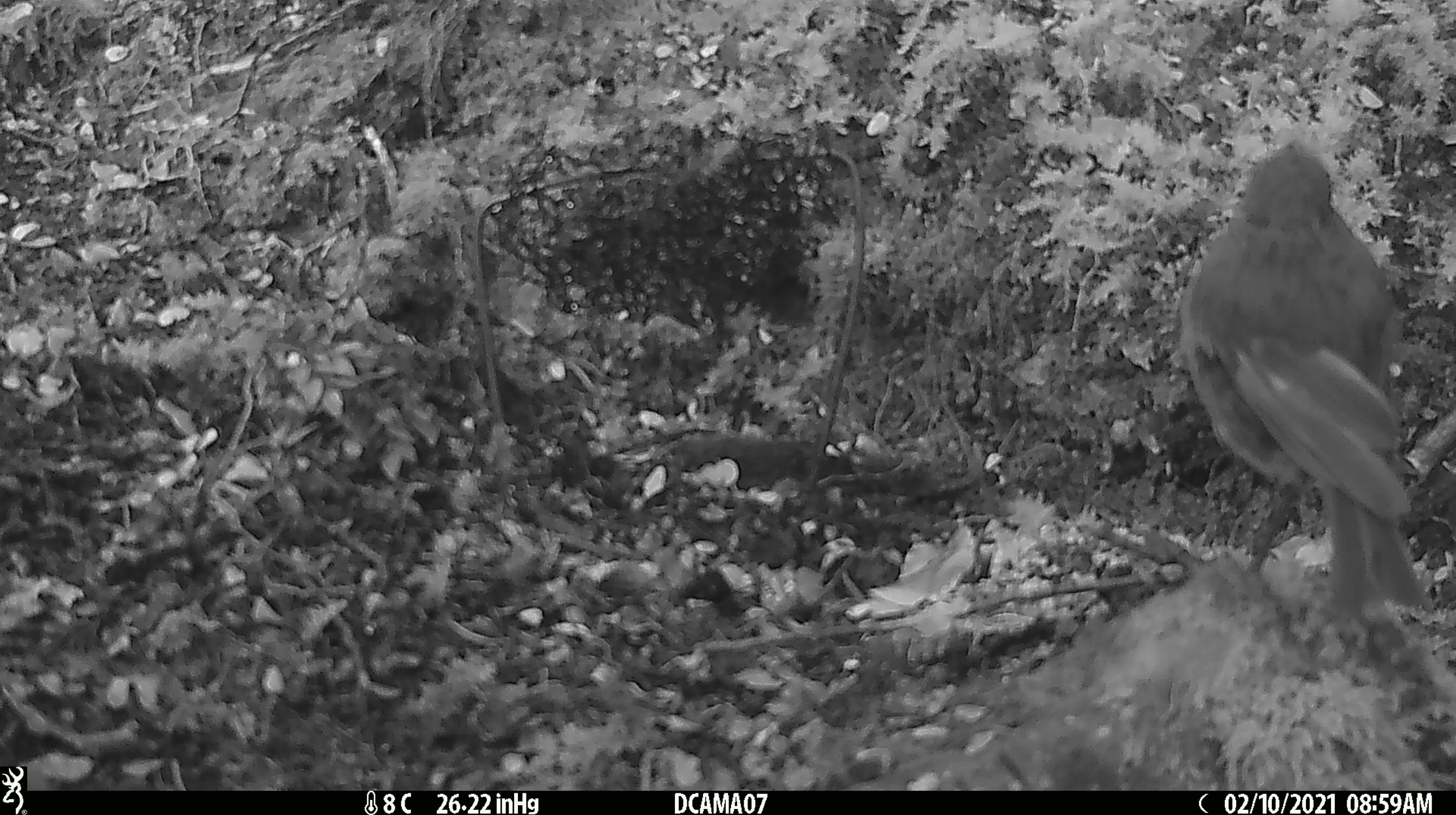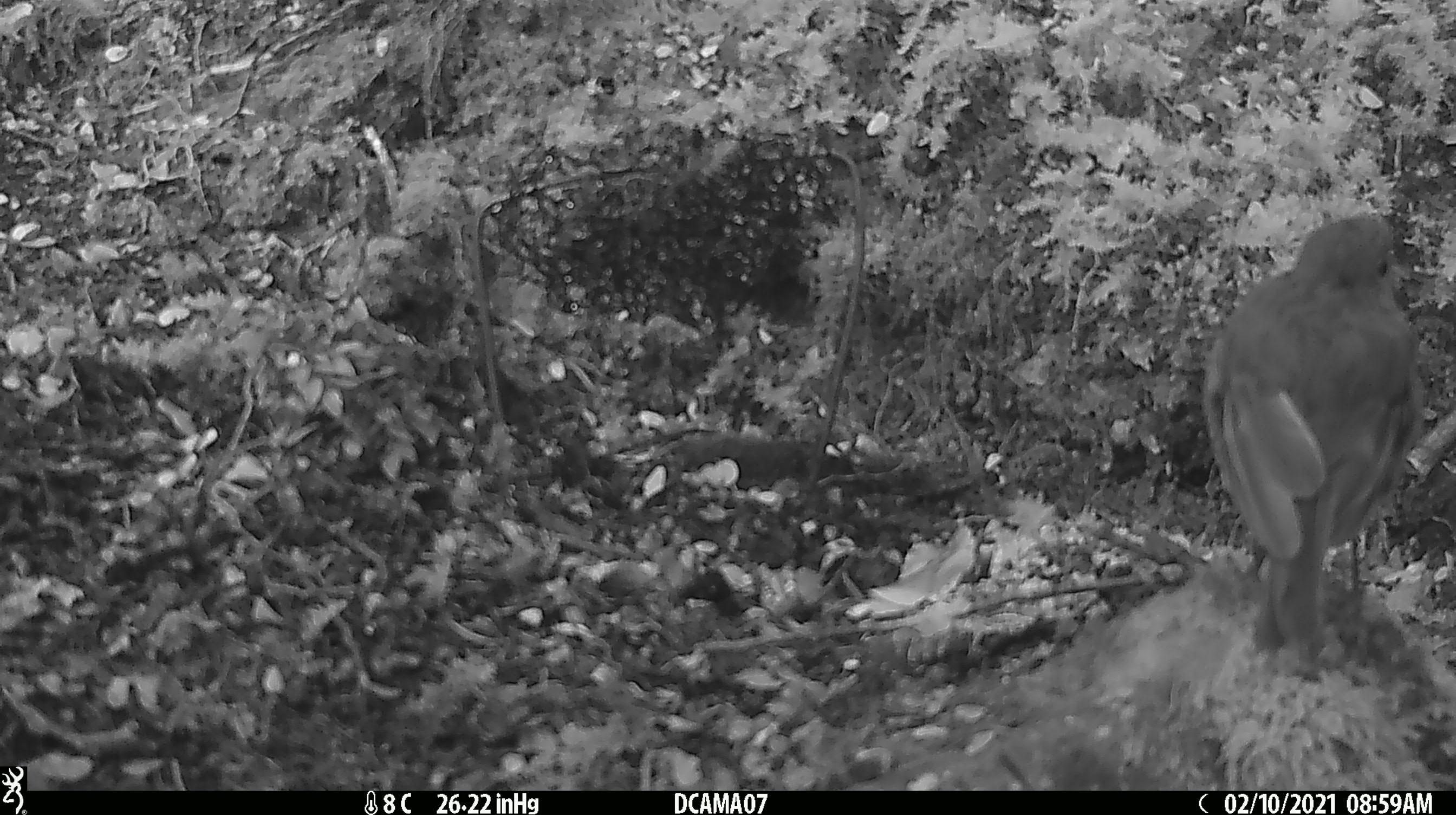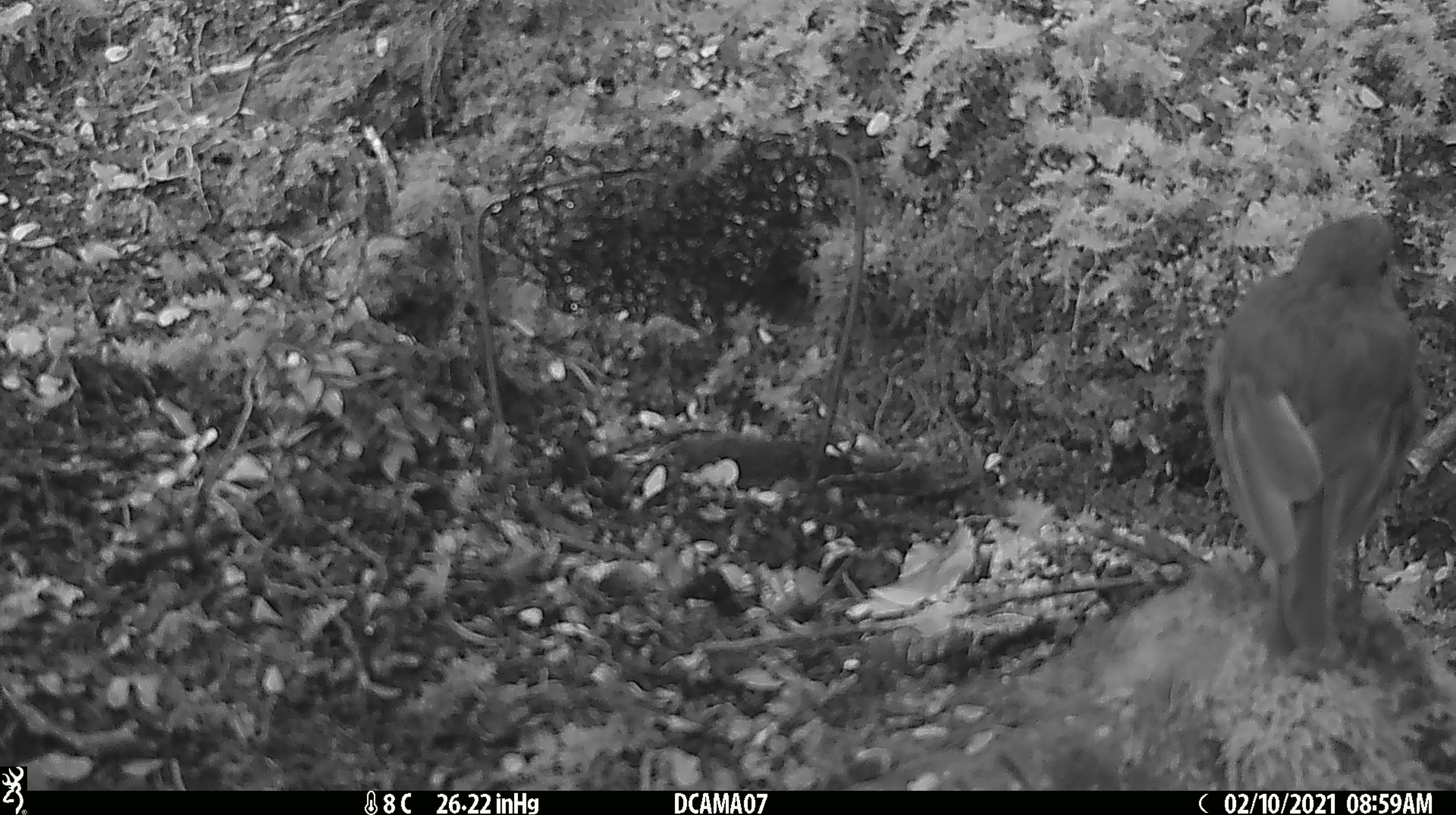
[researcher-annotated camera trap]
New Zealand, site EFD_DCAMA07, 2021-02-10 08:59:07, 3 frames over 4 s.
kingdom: Animalia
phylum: Chordata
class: Aves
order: Passeriformes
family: Petroicidae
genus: Petroica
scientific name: Petroica australis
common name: new zealand robin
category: robin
Robin (new zealand robin) (Petroica australis).